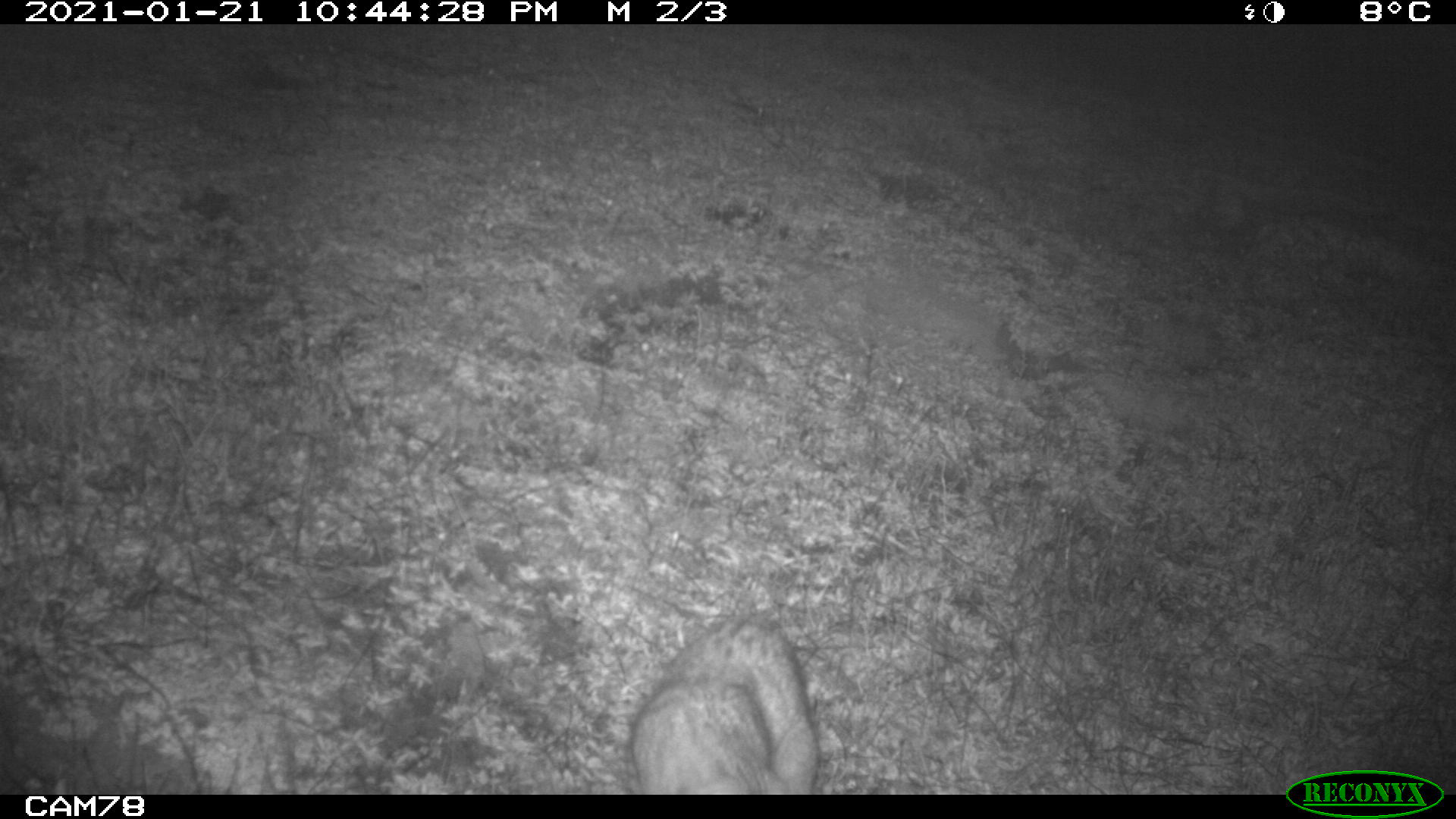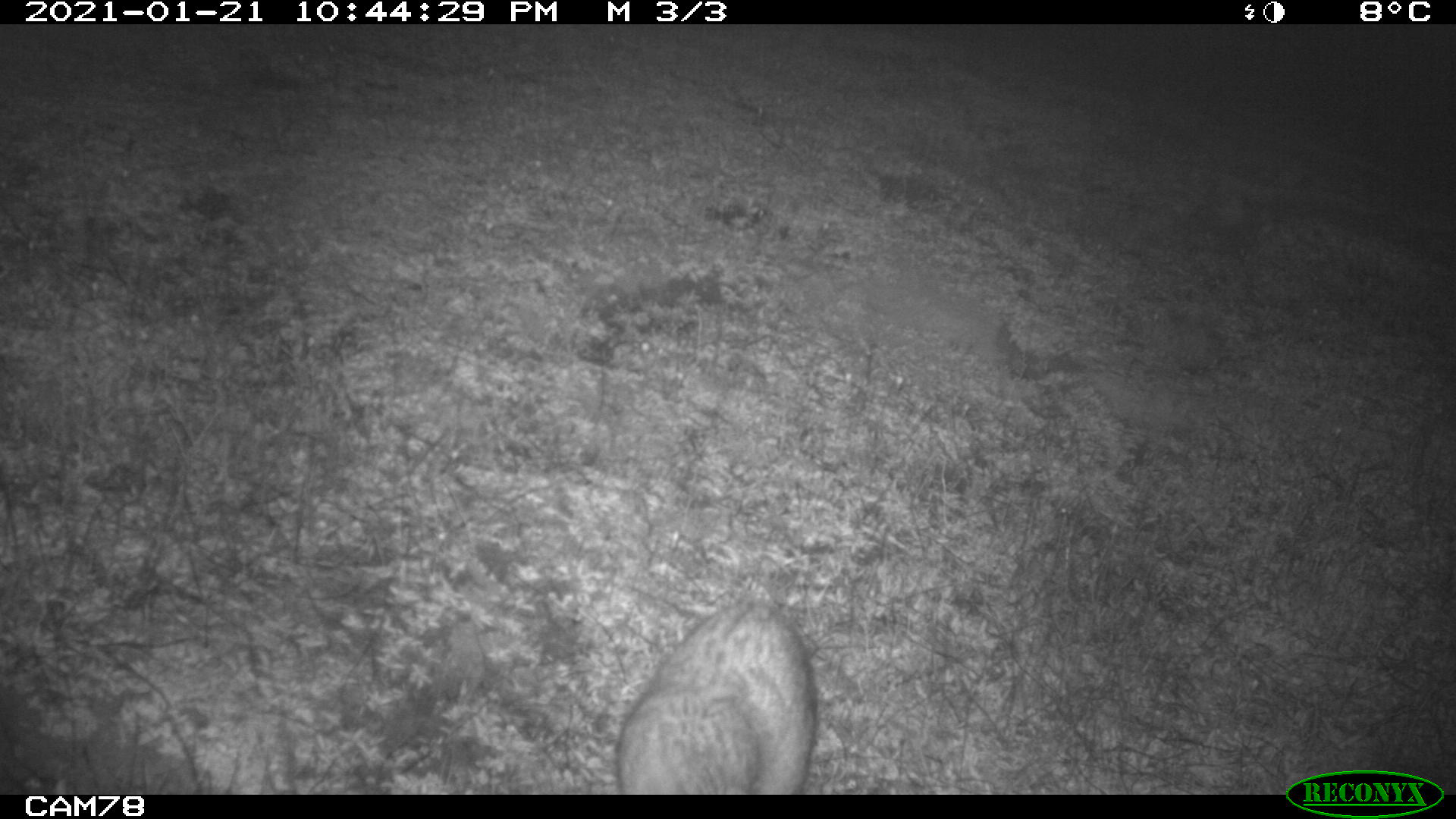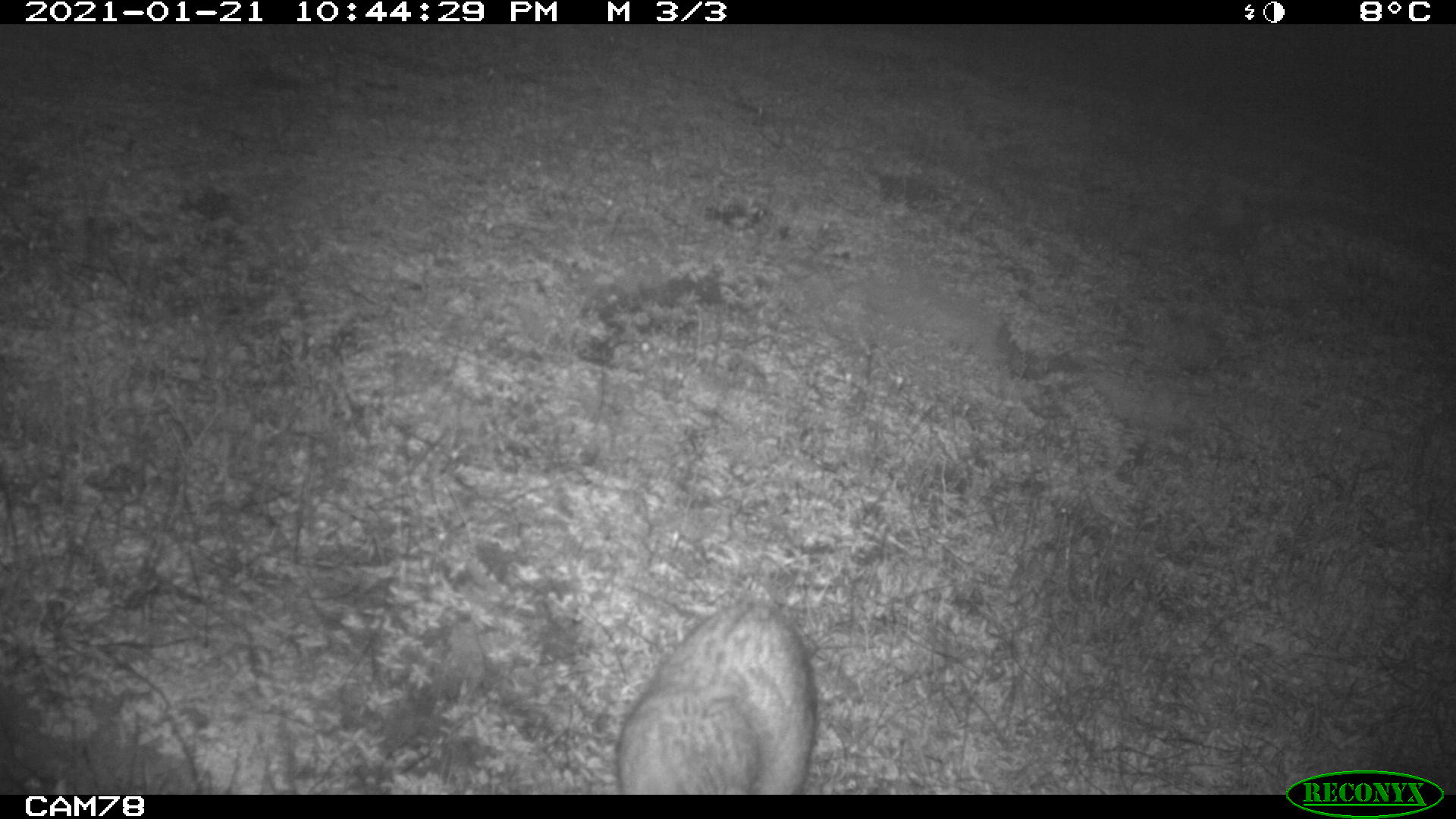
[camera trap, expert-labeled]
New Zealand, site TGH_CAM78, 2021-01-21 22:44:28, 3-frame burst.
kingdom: Animalia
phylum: Chordata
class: Mammalia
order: Carnivora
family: Felidae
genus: Felis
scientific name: Felis catus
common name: domestic cat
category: cat